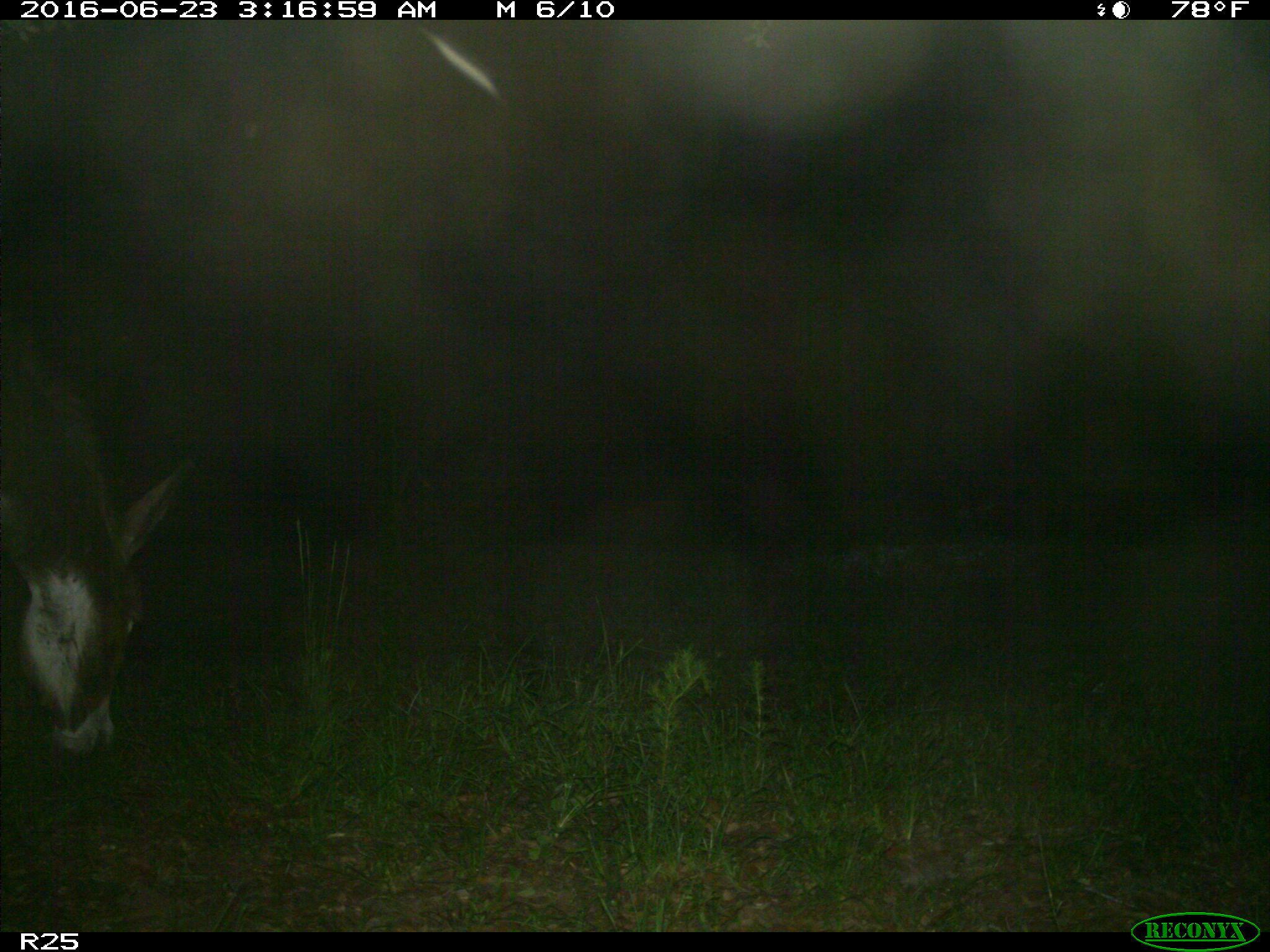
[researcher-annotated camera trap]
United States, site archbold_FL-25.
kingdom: Animalia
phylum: Chordata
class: Mammalia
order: Artiodactyla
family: Bovidae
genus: Bos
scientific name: Bos taurus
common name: domestic cow